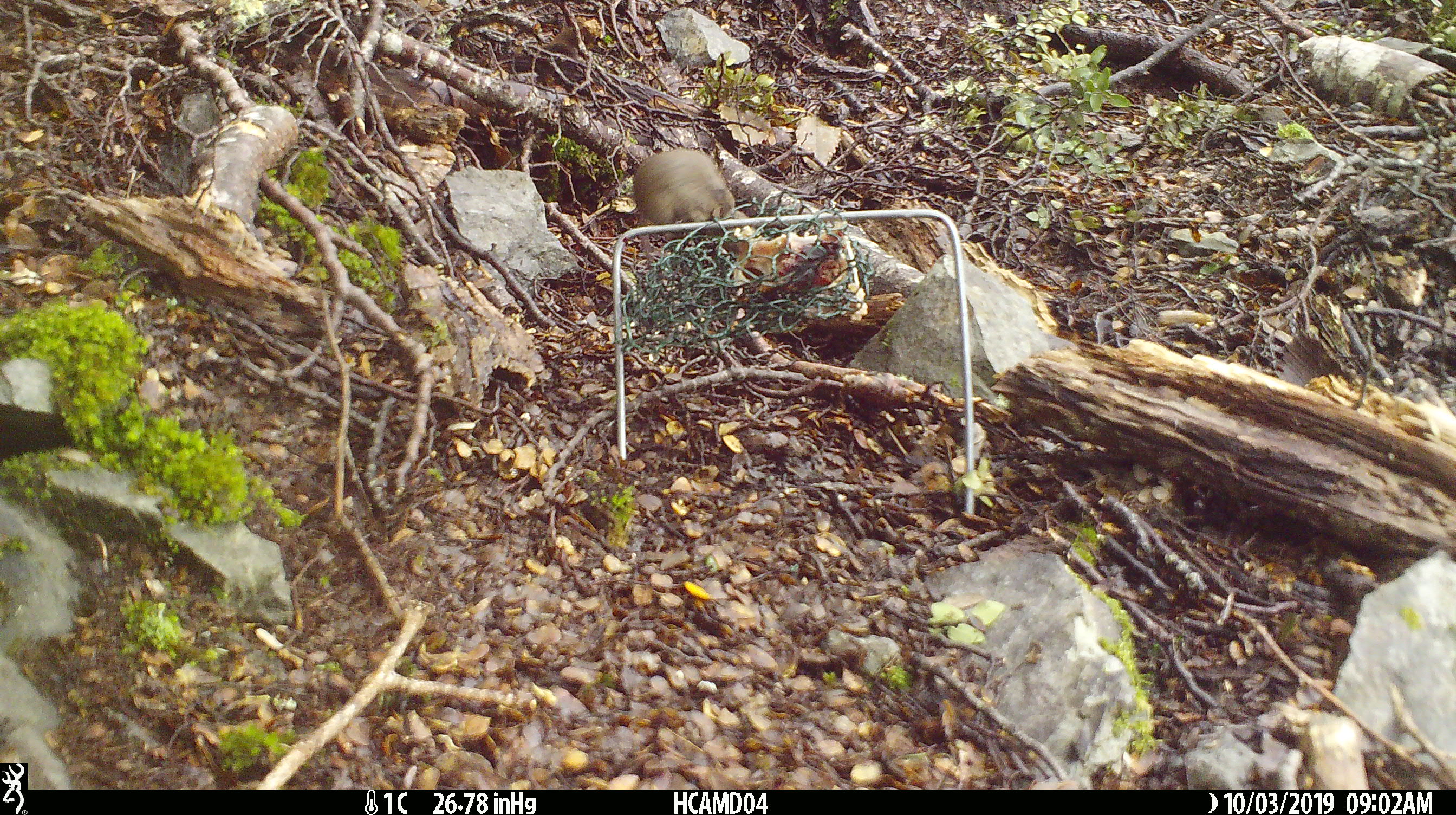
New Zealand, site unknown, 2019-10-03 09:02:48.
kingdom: Animalia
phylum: Chordata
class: Mammalia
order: Rodentia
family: Muridae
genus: Mus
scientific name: Mus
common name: mouse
Mouse (Mus).